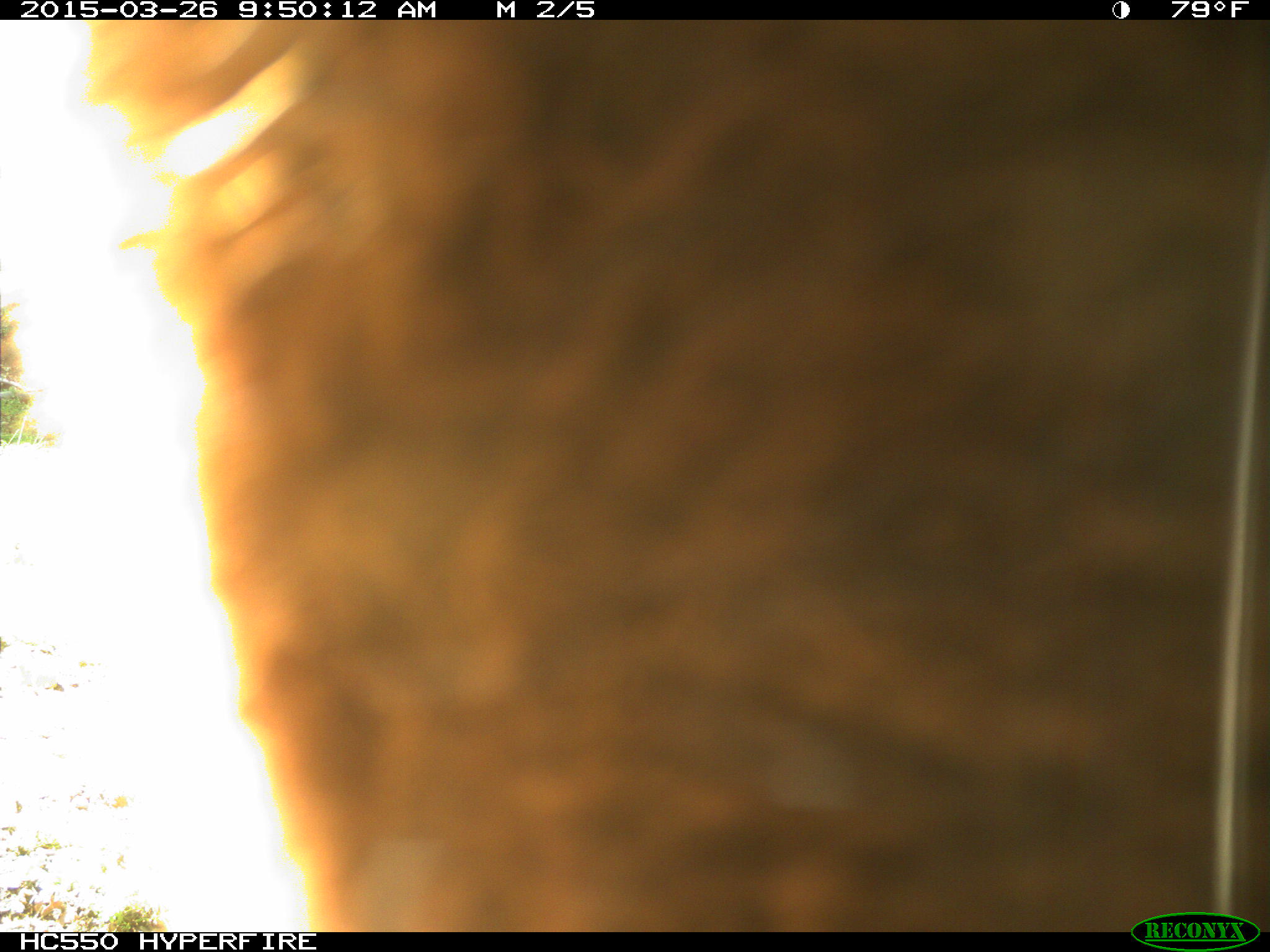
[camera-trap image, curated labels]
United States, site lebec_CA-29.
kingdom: Animalia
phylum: Chordata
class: Mammalia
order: Artiodactyla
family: Bovidae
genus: Bos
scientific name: Bos taurus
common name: domestic cow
Bos taurus (domestic cow).